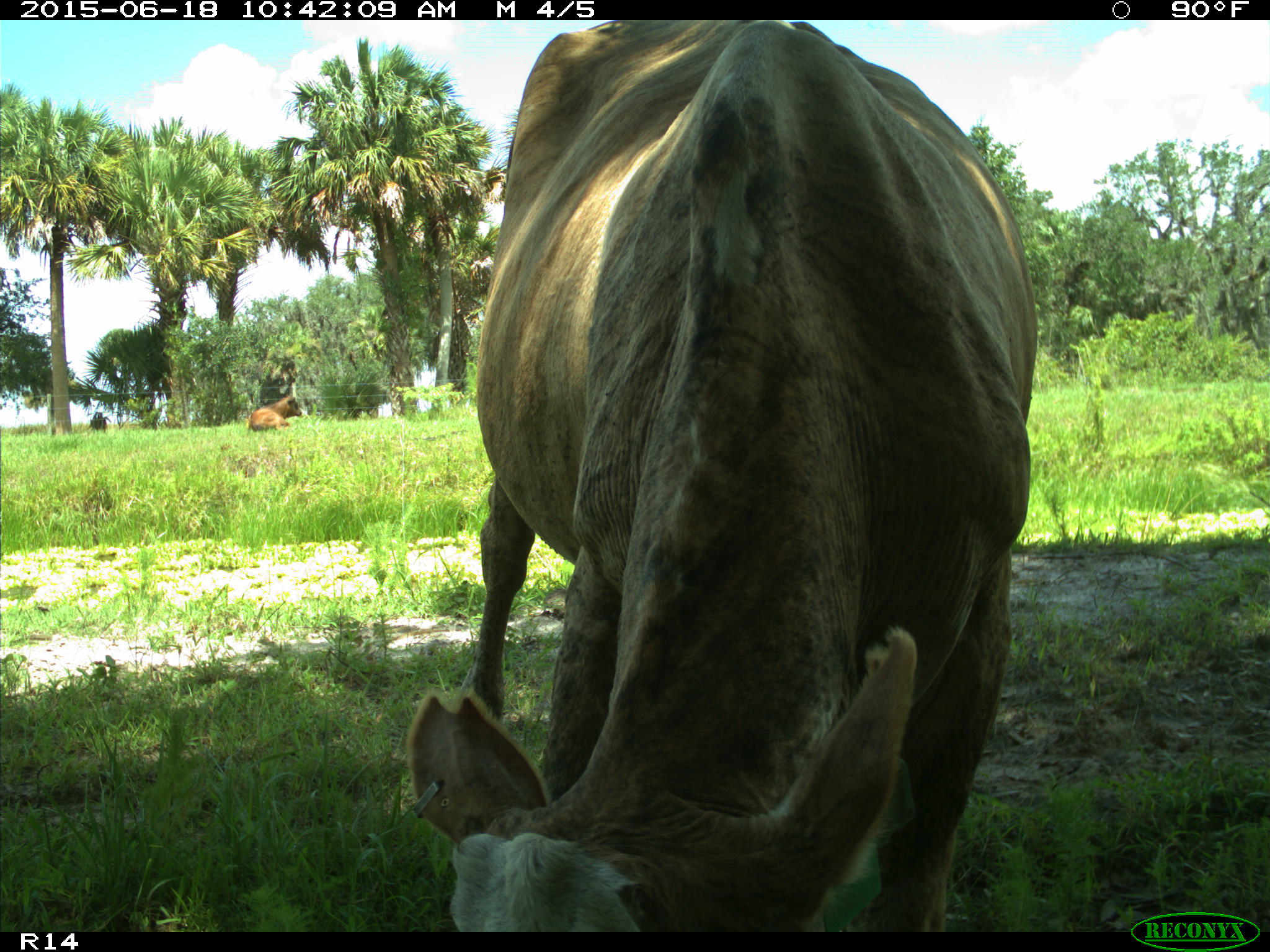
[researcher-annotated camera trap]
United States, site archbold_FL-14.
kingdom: Animalia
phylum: Chordata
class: Mammalia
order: Artiodactyla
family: Bovidae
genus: Bos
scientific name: Bos taurus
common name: domestic cow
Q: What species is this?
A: Bos taurus (domestic cow).